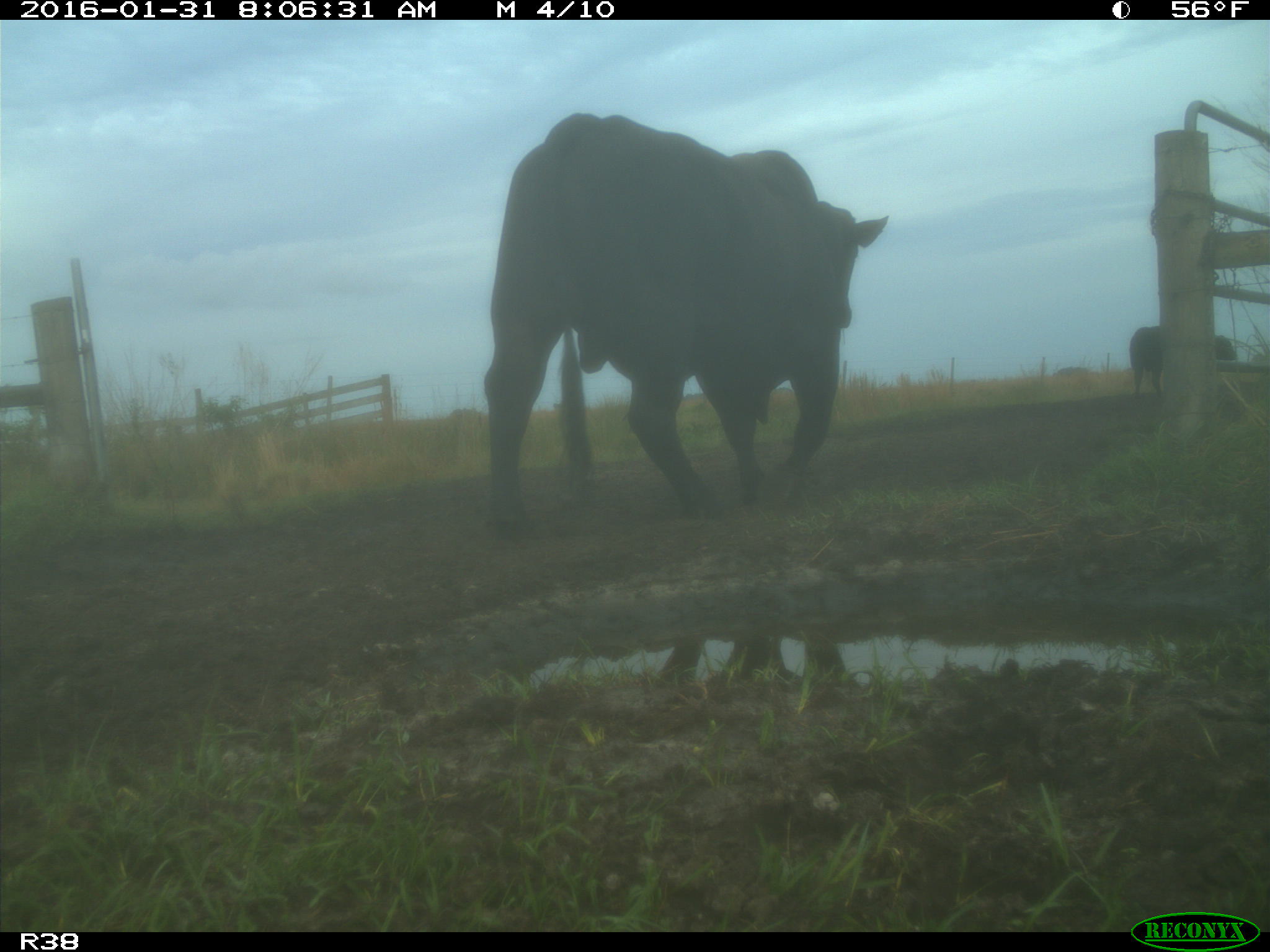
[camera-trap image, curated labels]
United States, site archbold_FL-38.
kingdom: Animalia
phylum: Chordata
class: Mammalia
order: Artiodactyla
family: Bovidae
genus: Bos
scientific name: Bos taurus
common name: domestic cow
Bos taurus (domestic cow).